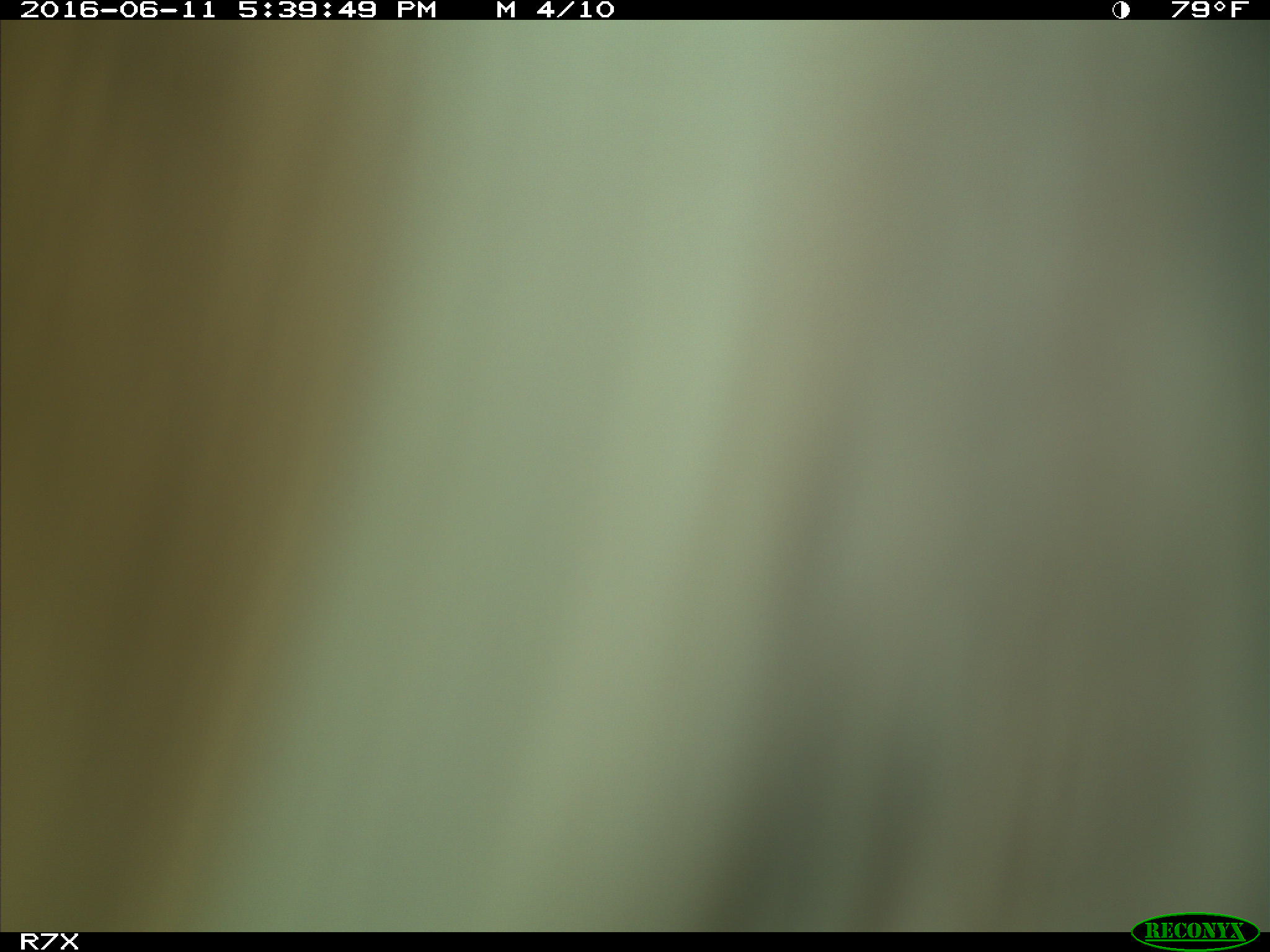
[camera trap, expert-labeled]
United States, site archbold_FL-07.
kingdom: Animalia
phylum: Chordata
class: Mammalia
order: Artiodactyla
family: Bovidae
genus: Bos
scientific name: Bos taurus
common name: domestic cow